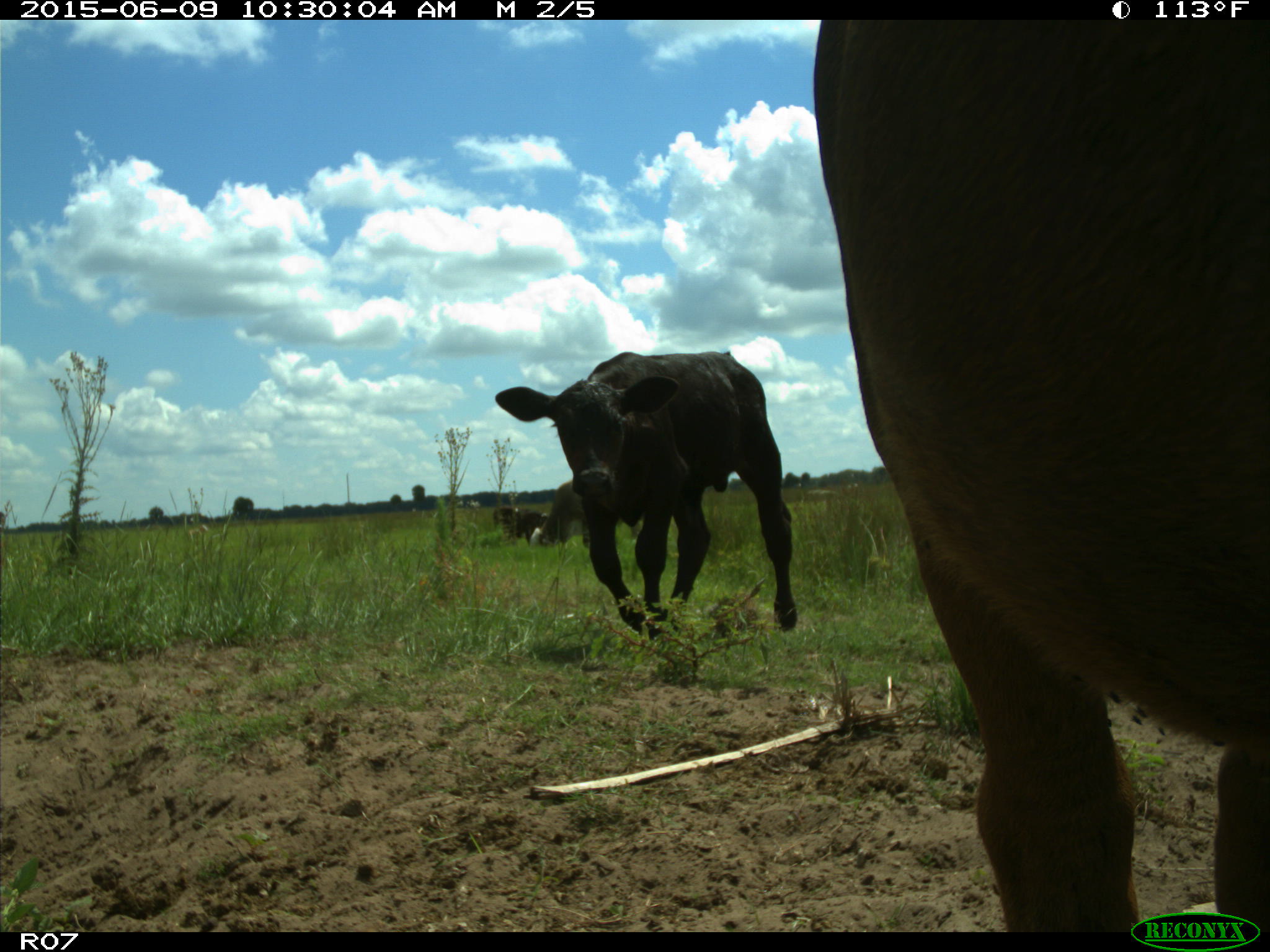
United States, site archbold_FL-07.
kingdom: Animalia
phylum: Chordata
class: Mammalia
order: Artiodactyla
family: Bovidae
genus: Bos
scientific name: Bos taurus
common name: domestic cow